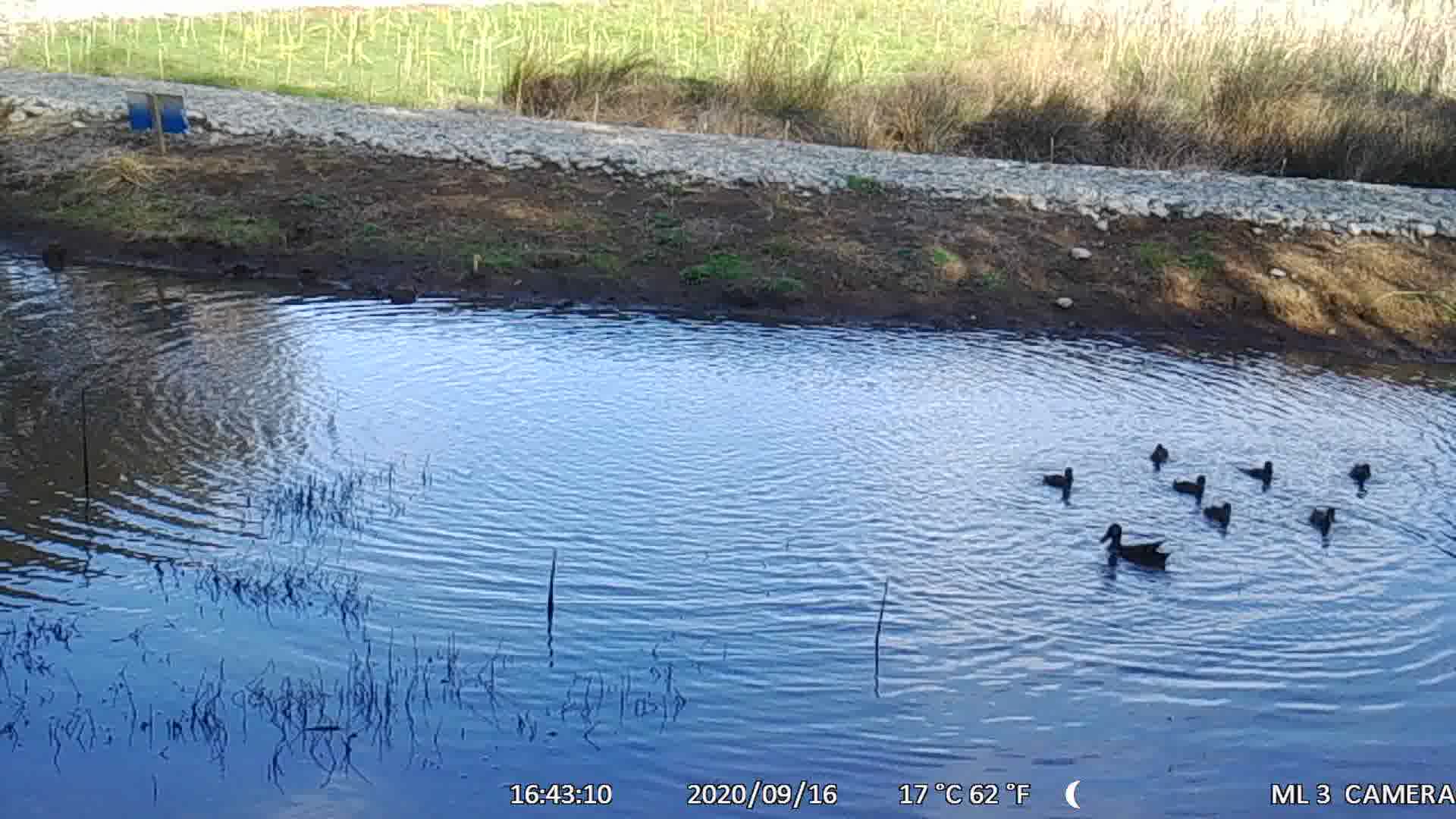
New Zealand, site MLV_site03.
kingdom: Animalia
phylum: Chordata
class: Aves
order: Anseriformes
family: Anatidae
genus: Anas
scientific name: Anas chlorotis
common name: brown teal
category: pateke